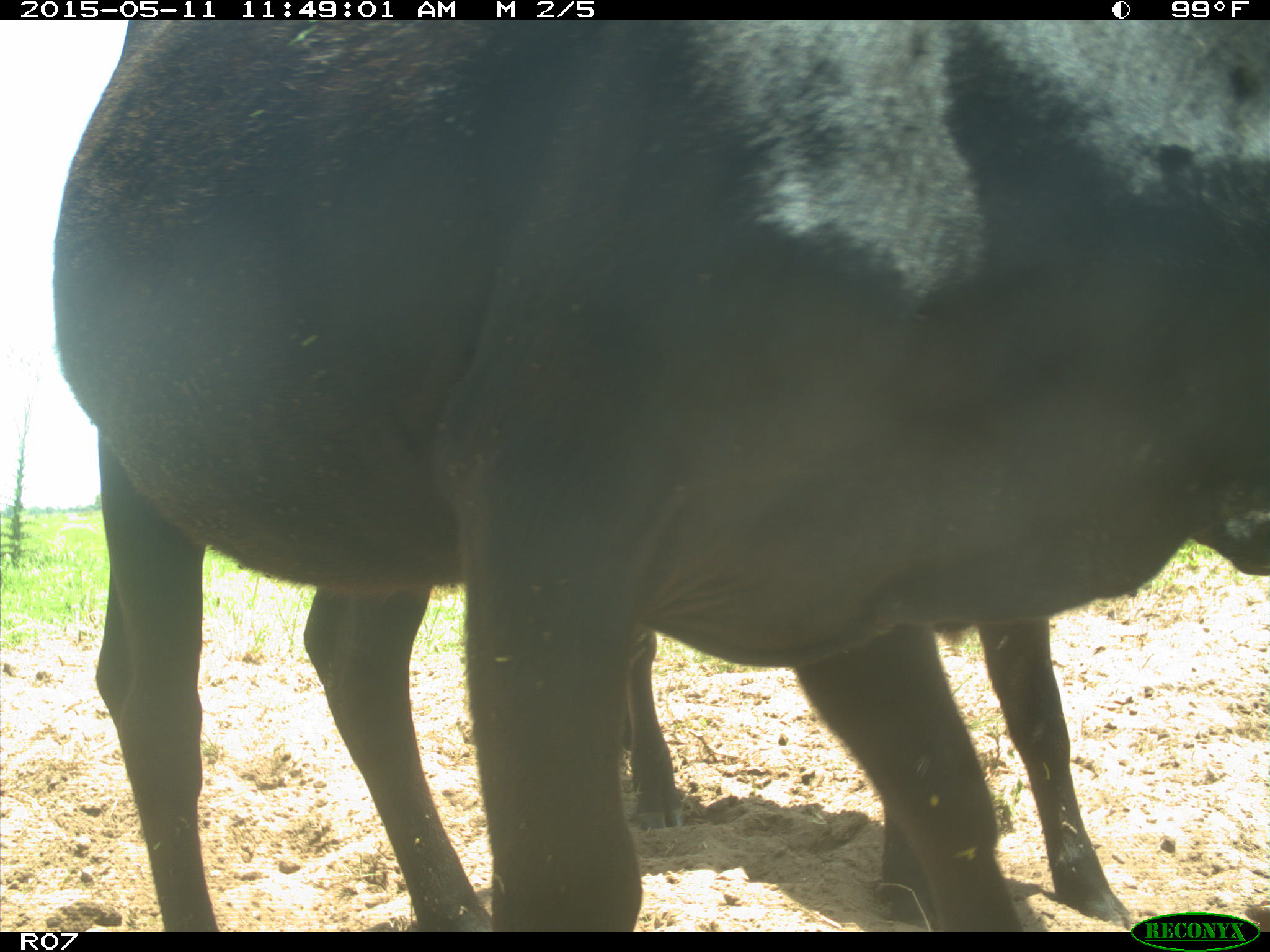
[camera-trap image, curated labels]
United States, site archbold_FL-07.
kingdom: Animalia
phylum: Chordata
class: Mammalia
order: Artiodactyla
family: Bovidae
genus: Bos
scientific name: Bos taurus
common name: domestic cow